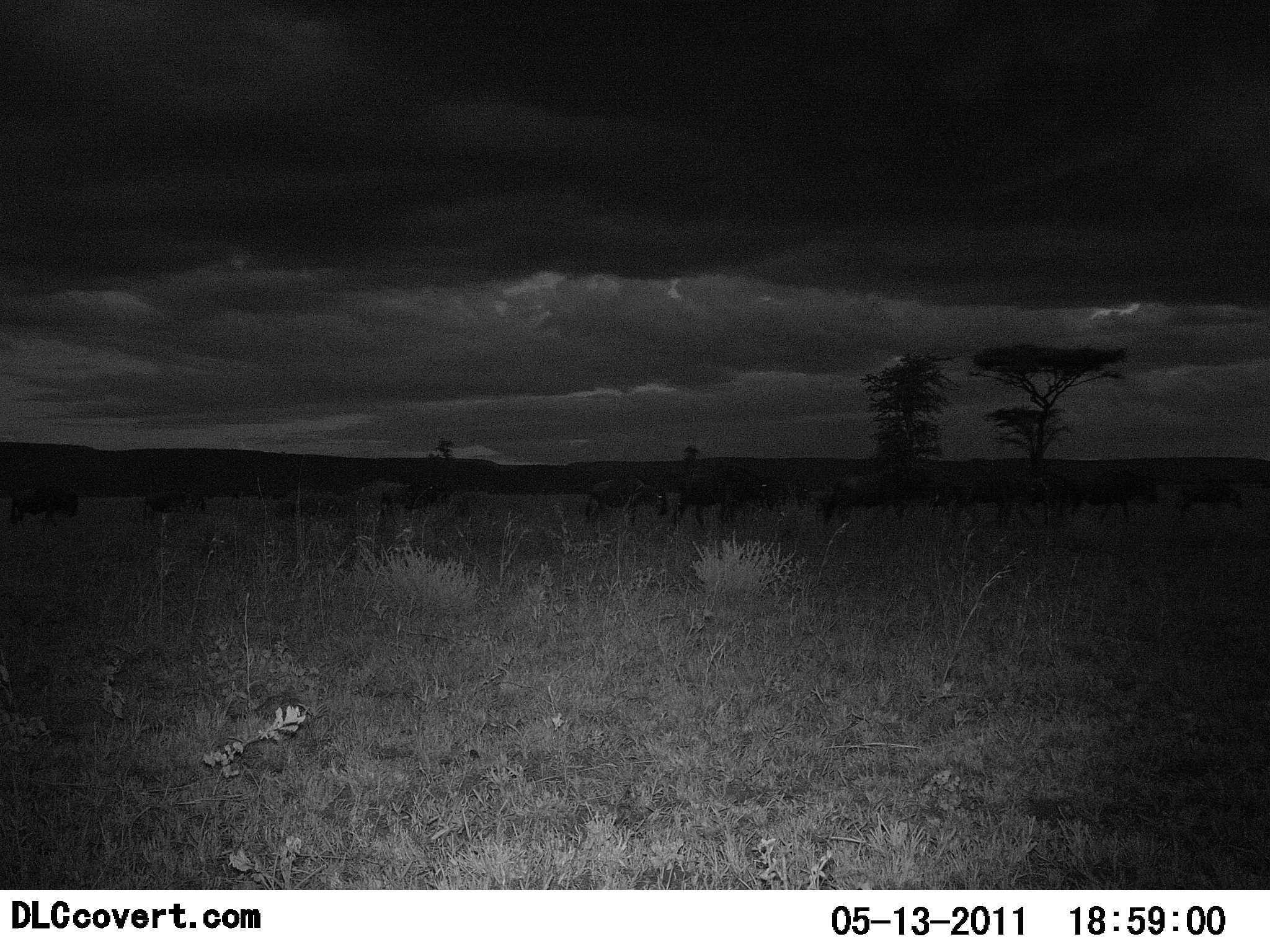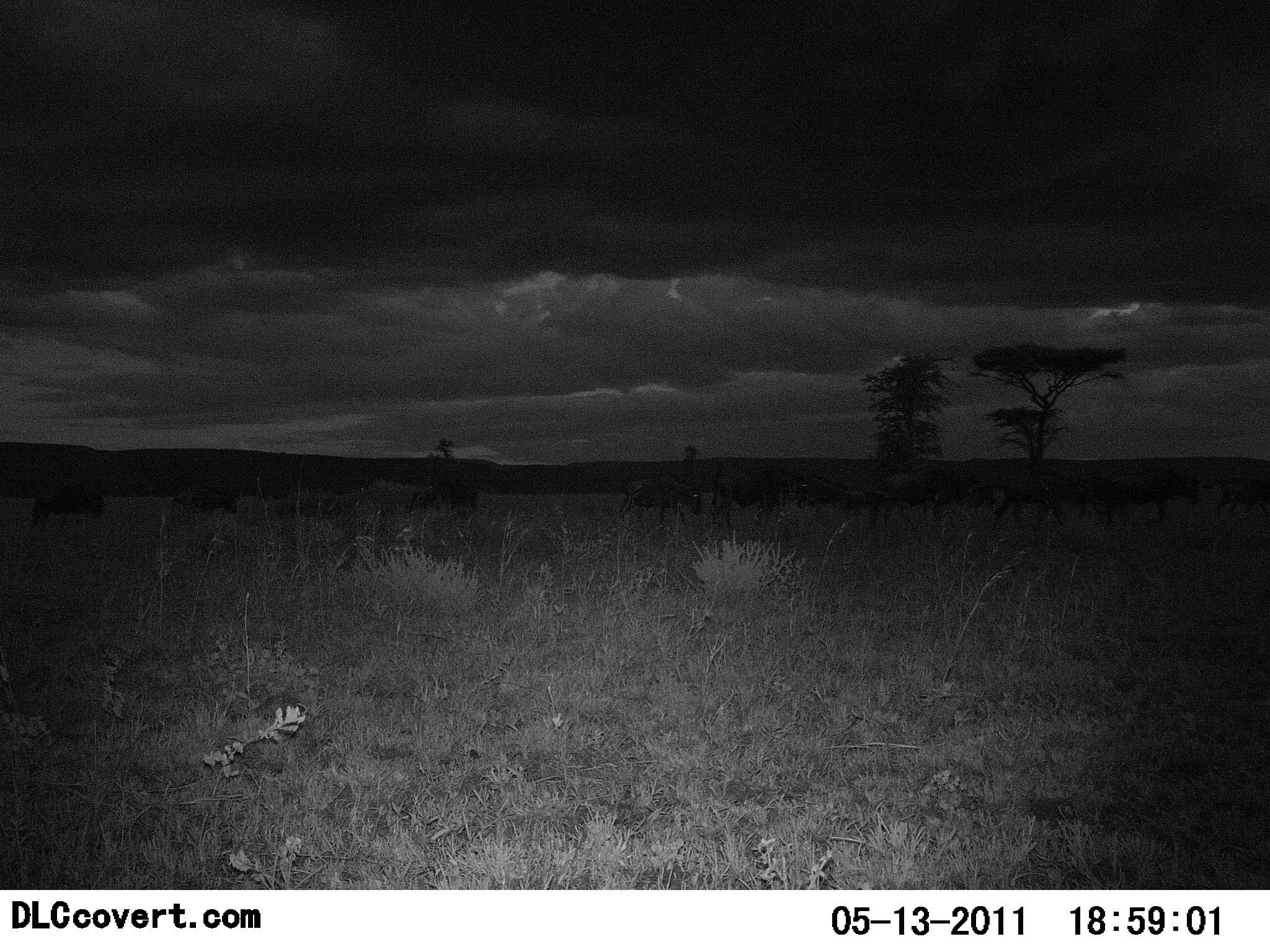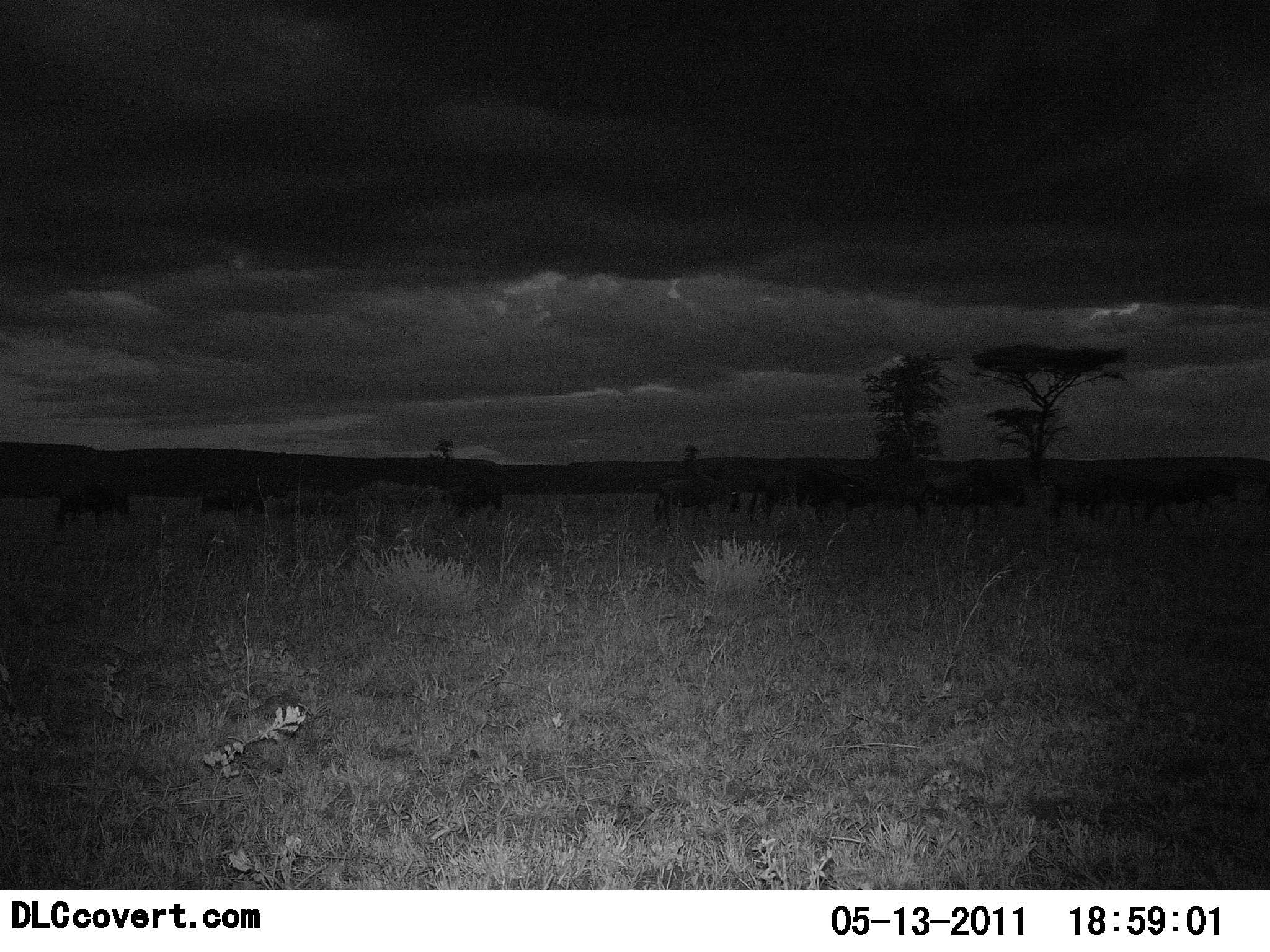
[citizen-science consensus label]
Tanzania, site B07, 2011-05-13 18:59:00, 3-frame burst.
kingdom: Animalia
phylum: Chordata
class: Mammalia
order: Artiodactyla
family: Bovidae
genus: Connochaetes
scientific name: Connochaetes taurinus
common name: blue wildebeest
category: wildebeest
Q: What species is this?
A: Wildebeest (blue wildebeest) (Connochaetes taurinus).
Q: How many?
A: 11-50.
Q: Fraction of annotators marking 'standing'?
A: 8%.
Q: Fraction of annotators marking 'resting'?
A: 8%.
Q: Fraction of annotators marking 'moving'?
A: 83%.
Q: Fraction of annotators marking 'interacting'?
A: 0%.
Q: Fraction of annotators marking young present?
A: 0%.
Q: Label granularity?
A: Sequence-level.